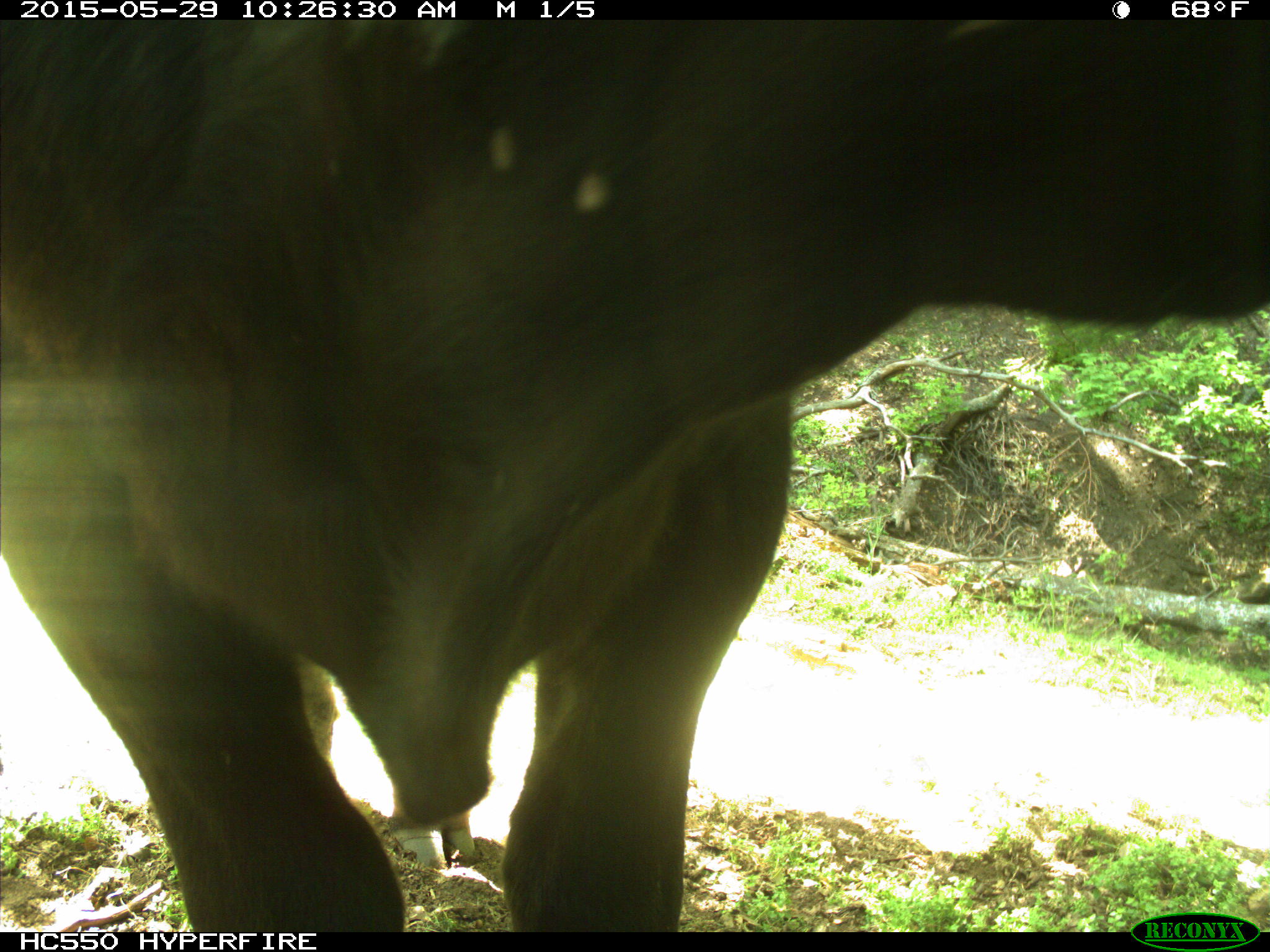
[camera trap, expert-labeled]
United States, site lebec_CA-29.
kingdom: Animalia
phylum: Chordata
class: Mammalia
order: Artiodactyla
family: Bovidae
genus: Bos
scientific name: Bos taurus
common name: domestic cow